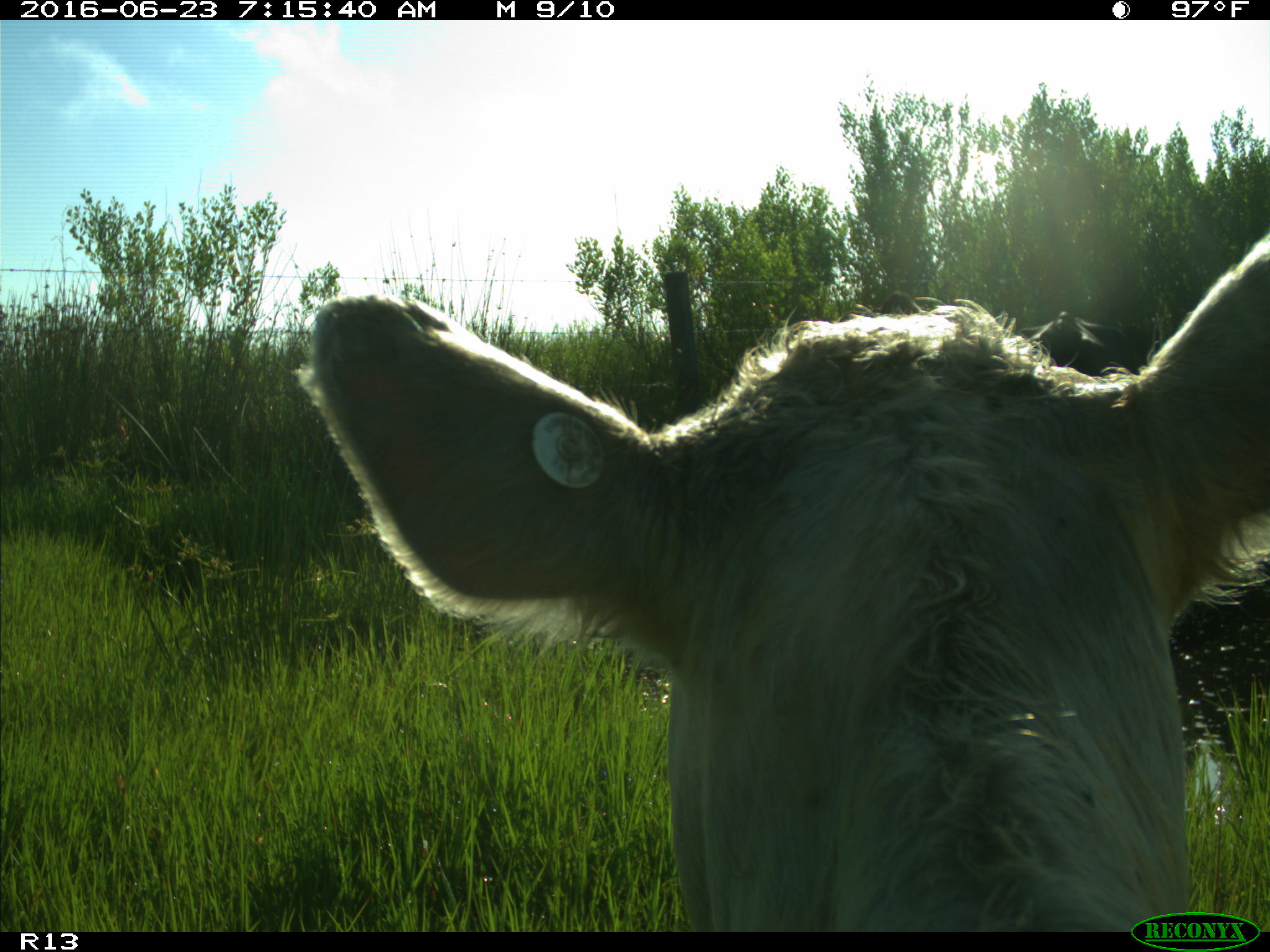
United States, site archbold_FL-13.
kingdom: Animalia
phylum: Chordata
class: Mammalia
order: Artiodactyla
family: Bovidae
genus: Bos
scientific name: Bos taurus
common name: domestic cow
Bos taurus (domestic cow).